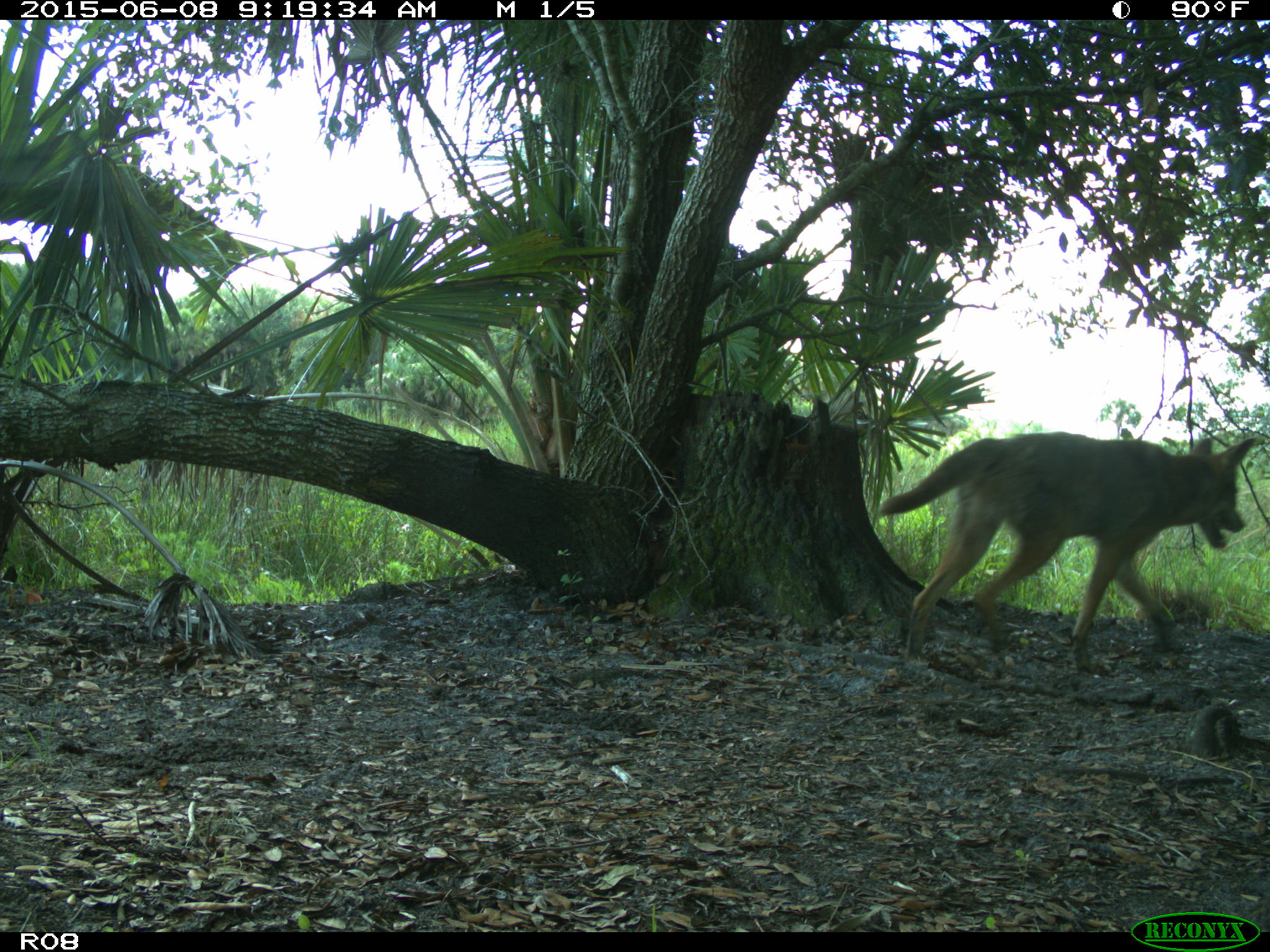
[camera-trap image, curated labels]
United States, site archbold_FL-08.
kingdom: Animalia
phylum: Chordata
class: Mammalia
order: Carnivora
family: Canidae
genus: Canis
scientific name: Canis latrans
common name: coyote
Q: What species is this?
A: Canis latrans (coyote).